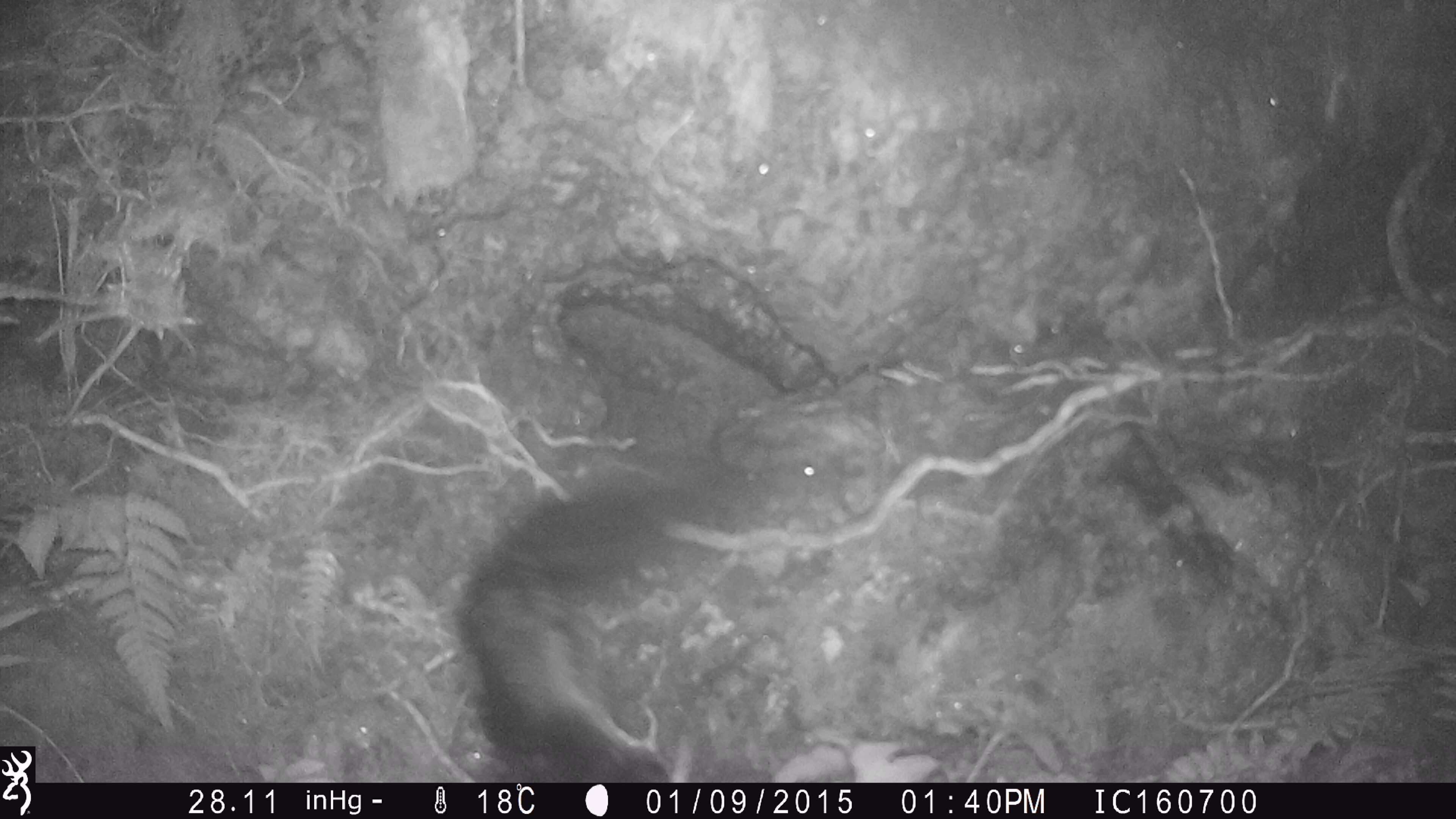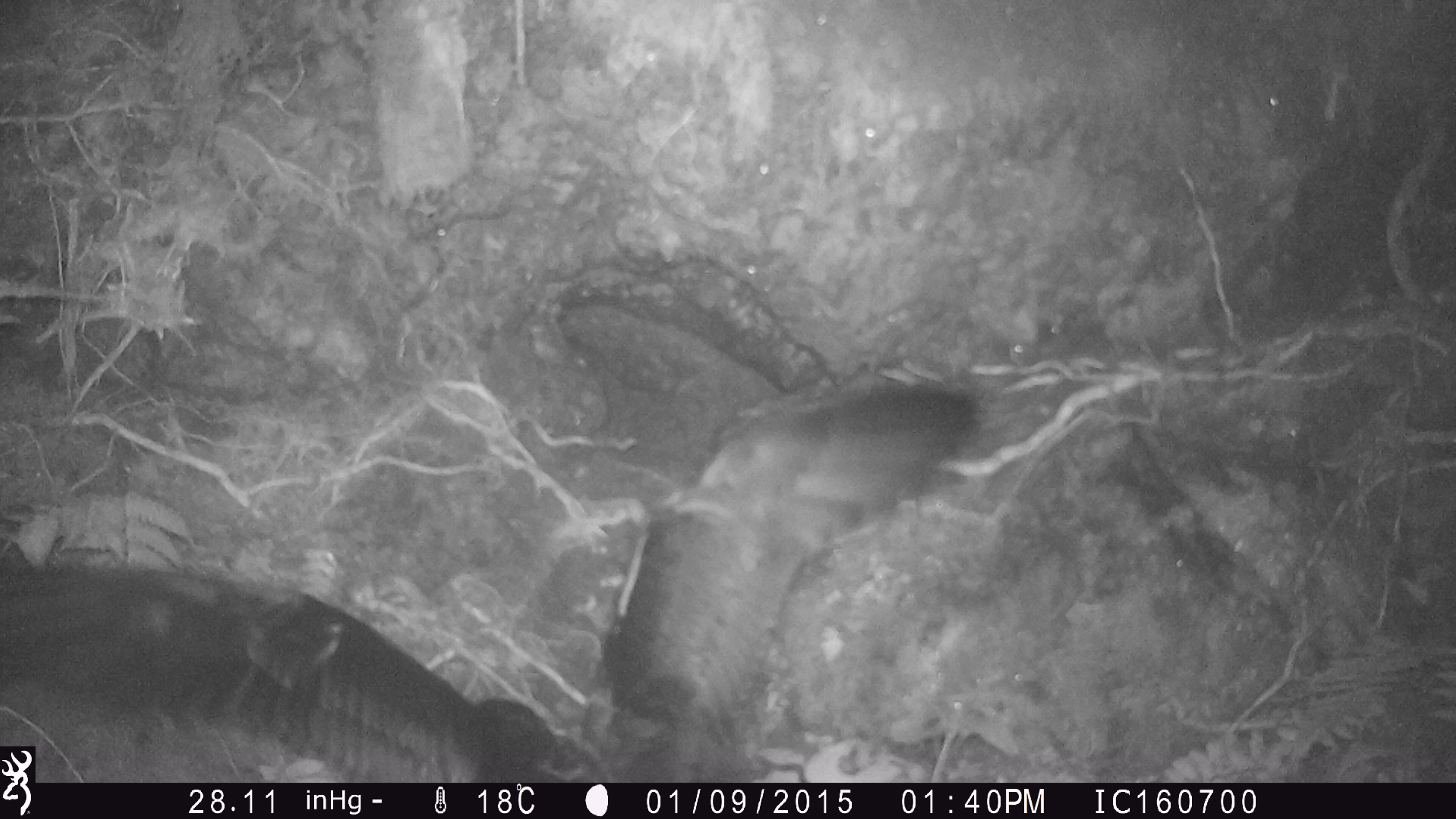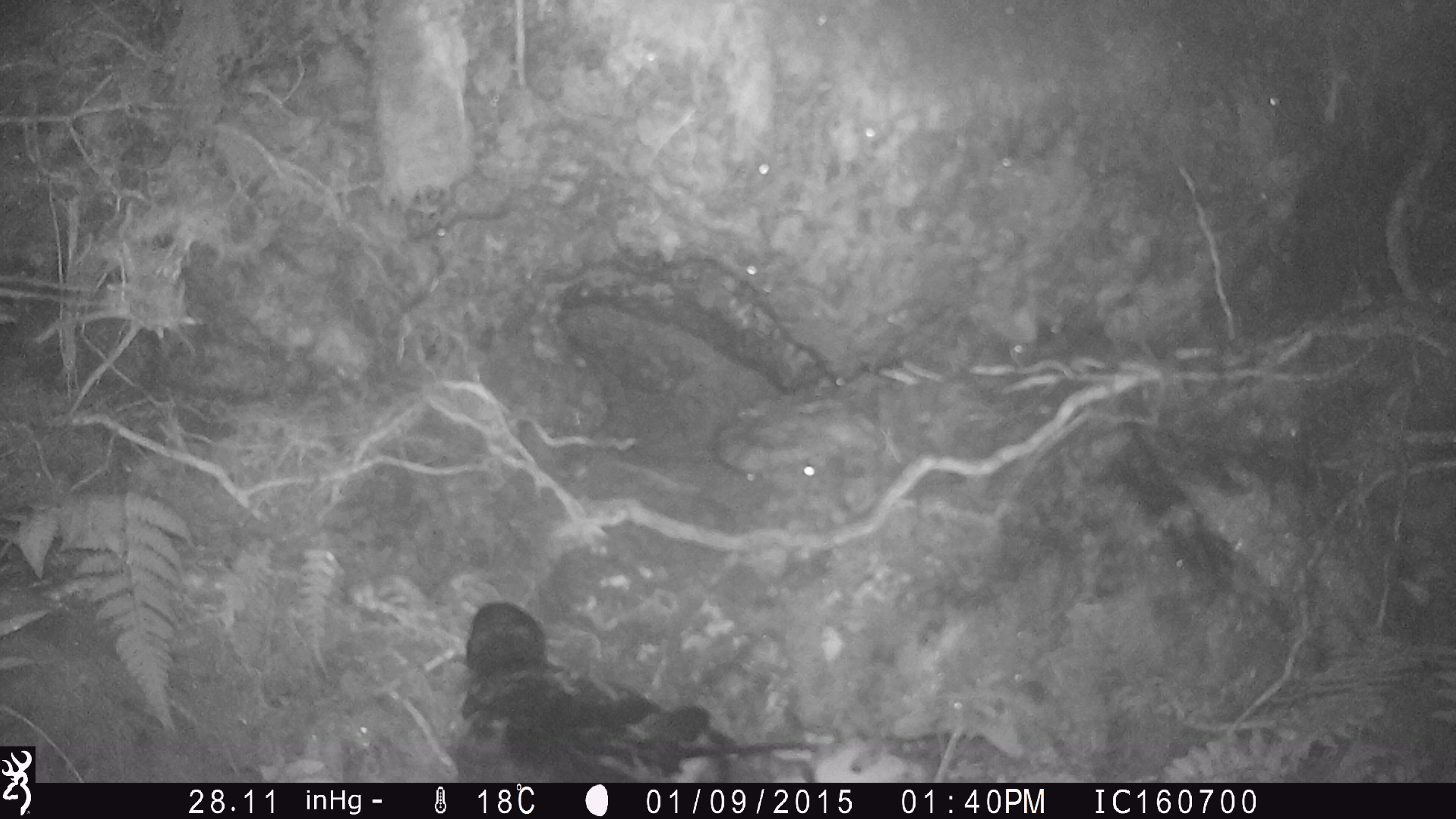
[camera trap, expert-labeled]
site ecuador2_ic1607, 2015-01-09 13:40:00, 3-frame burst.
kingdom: Animalia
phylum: Chordata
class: Aves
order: Procellariiformes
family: Procellariidae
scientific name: Procellariidae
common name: petrel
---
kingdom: Animalia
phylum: Chordata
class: Mammalia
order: Rodentia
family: Muridae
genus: Rattus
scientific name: Rattus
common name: rat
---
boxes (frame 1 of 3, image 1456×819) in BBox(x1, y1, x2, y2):
petrel: BBox(433, 420, 959, 781)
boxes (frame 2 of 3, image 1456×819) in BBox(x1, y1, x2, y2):
petrel: BBox(35, 375, 994, 788)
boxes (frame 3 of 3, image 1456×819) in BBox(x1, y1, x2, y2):
rat: BBox(442, 601, 774, 785)